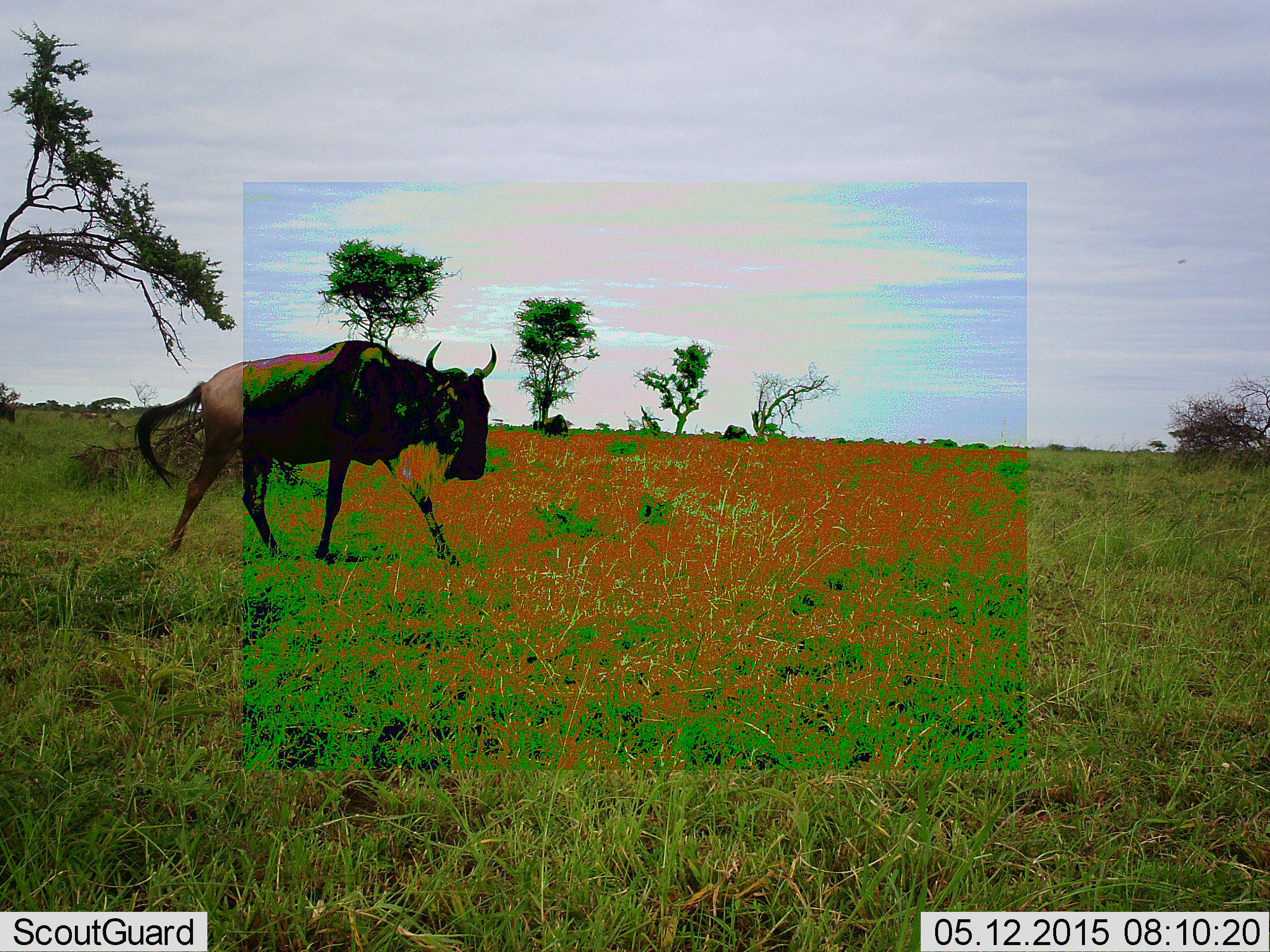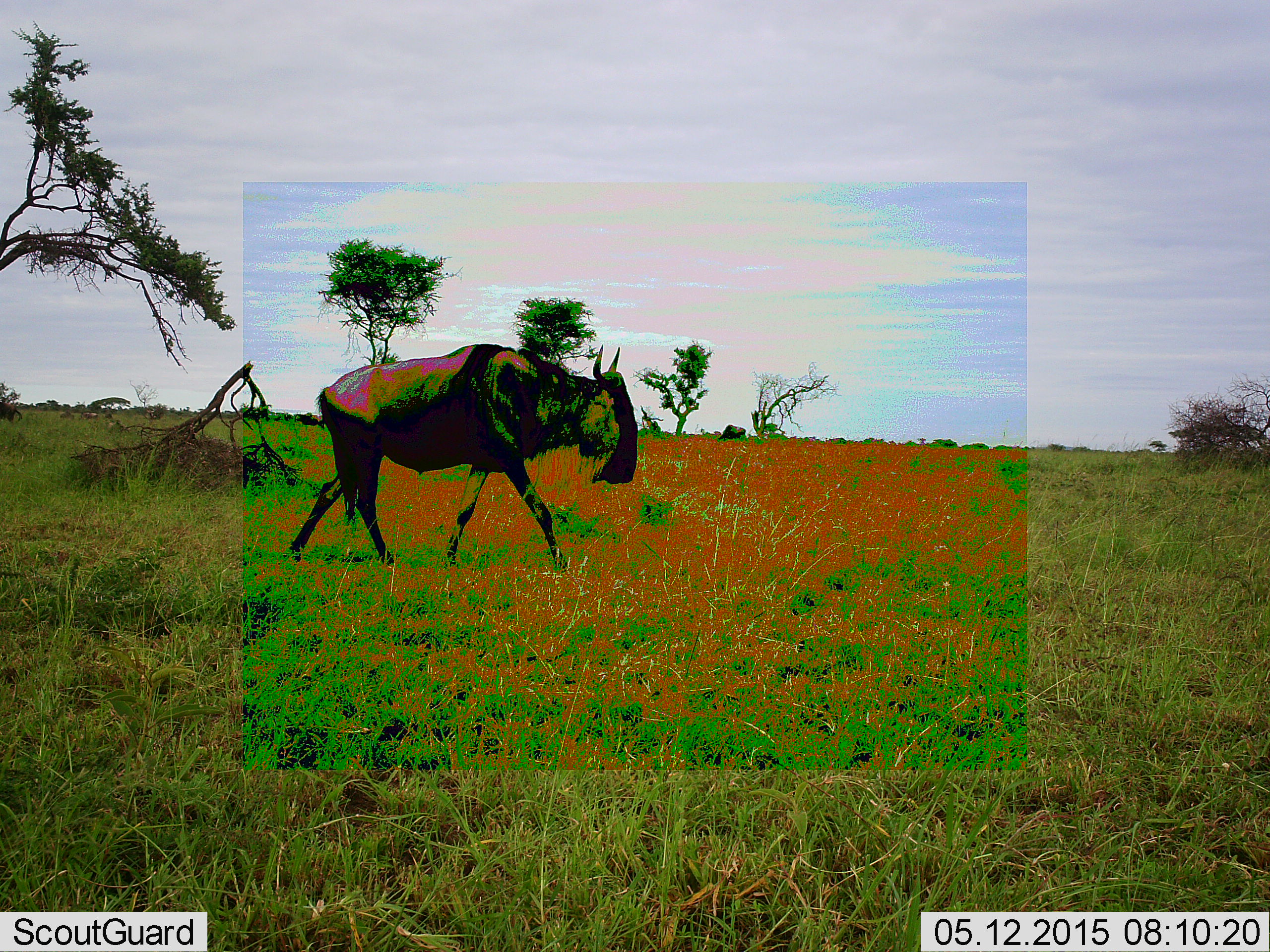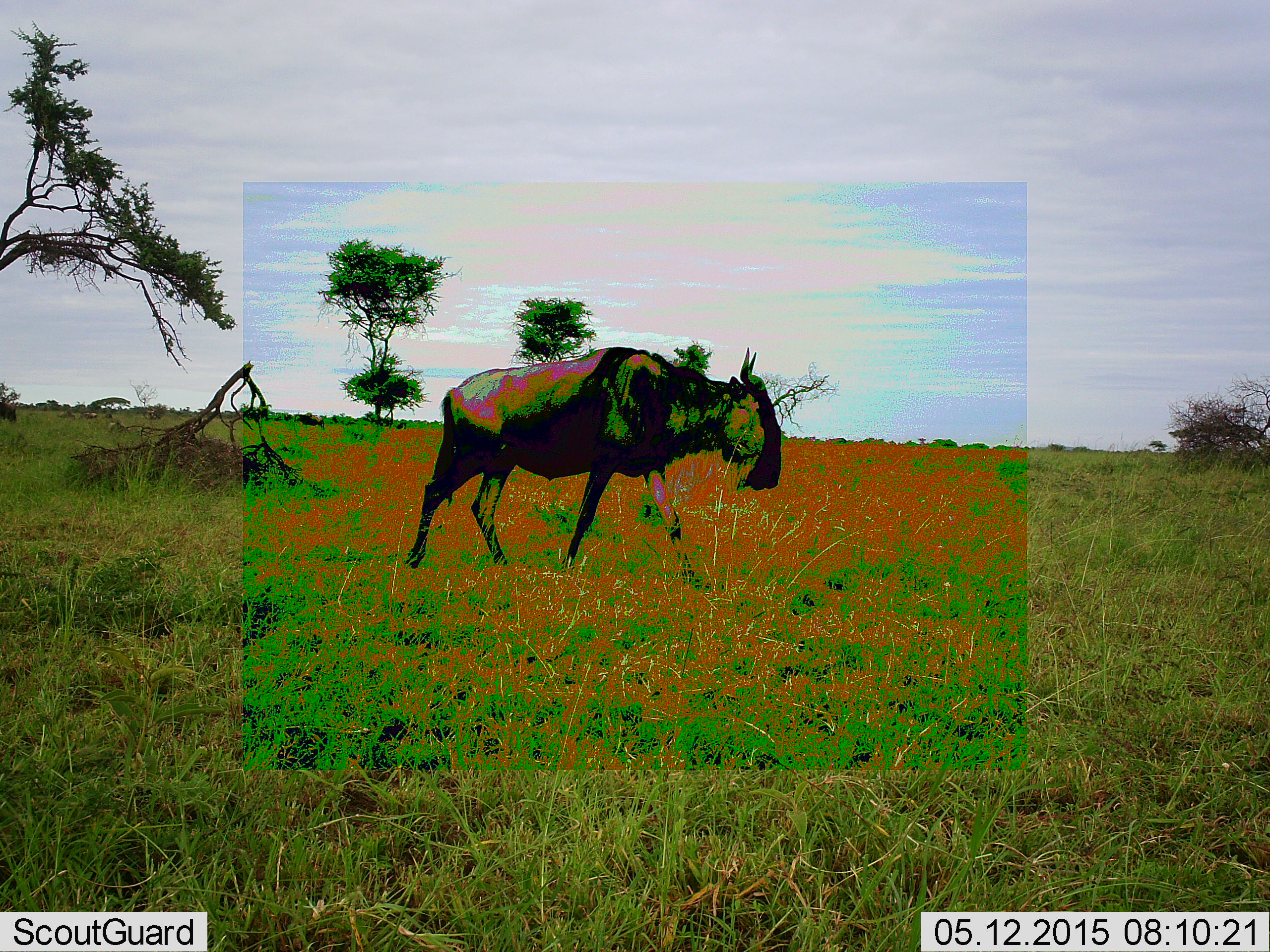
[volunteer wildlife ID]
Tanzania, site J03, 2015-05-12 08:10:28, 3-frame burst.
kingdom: Animalia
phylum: Chordata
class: Mammalia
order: Artiodactyla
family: Bovidae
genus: Connochaetes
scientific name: Connochaetes taurinus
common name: blue wildebeest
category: wildebeest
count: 3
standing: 60%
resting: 0%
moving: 90%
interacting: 0%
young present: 0%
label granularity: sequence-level